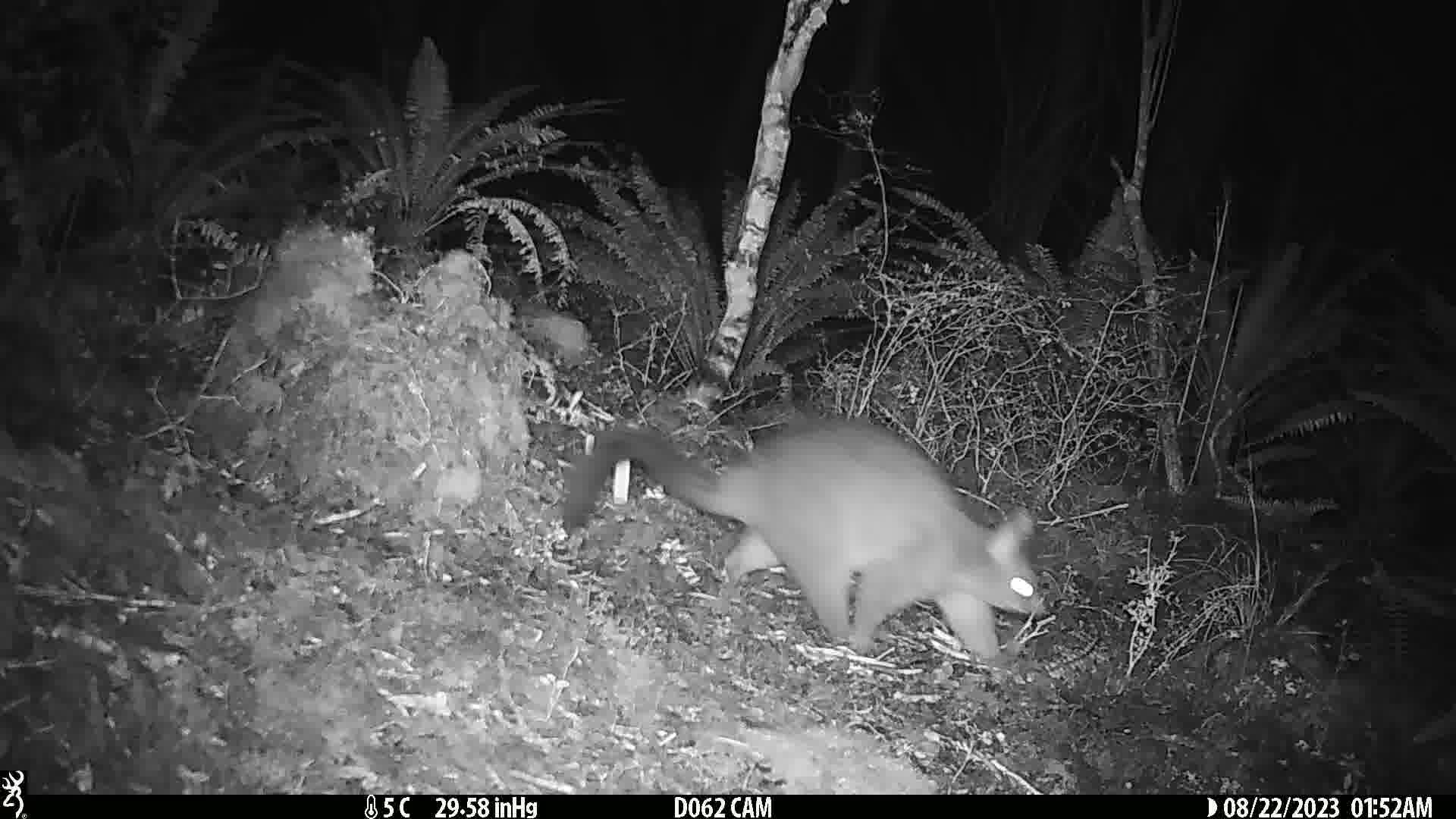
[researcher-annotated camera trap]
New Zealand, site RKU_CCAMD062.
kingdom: Animalia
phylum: Chordata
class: Mammalia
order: Diprotodontia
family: Phalangeridae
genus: Trichosurus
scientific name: Trichosurus vulpecula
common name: common brushtail possum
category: possum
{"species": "possum (common brushtail possum) (Trichosurus vulpecula)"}